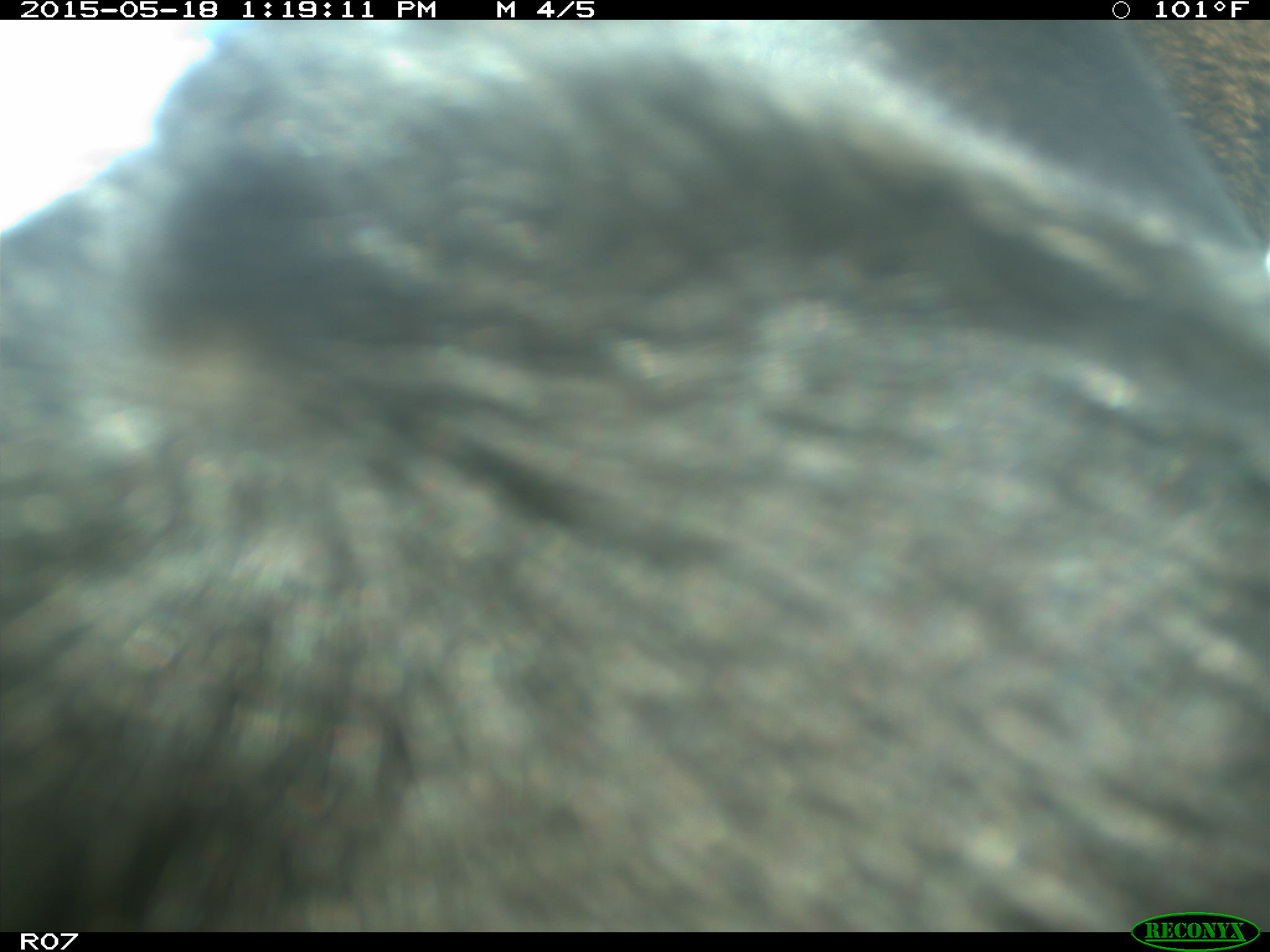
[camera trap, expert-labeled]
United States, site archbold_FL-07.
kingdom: Animalia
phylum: Chordata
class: Mammalia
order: Artiodactyla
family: Bovidae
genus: Bos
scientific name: Bos taurus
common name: domestic cow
Bos taurus (domestic cow).